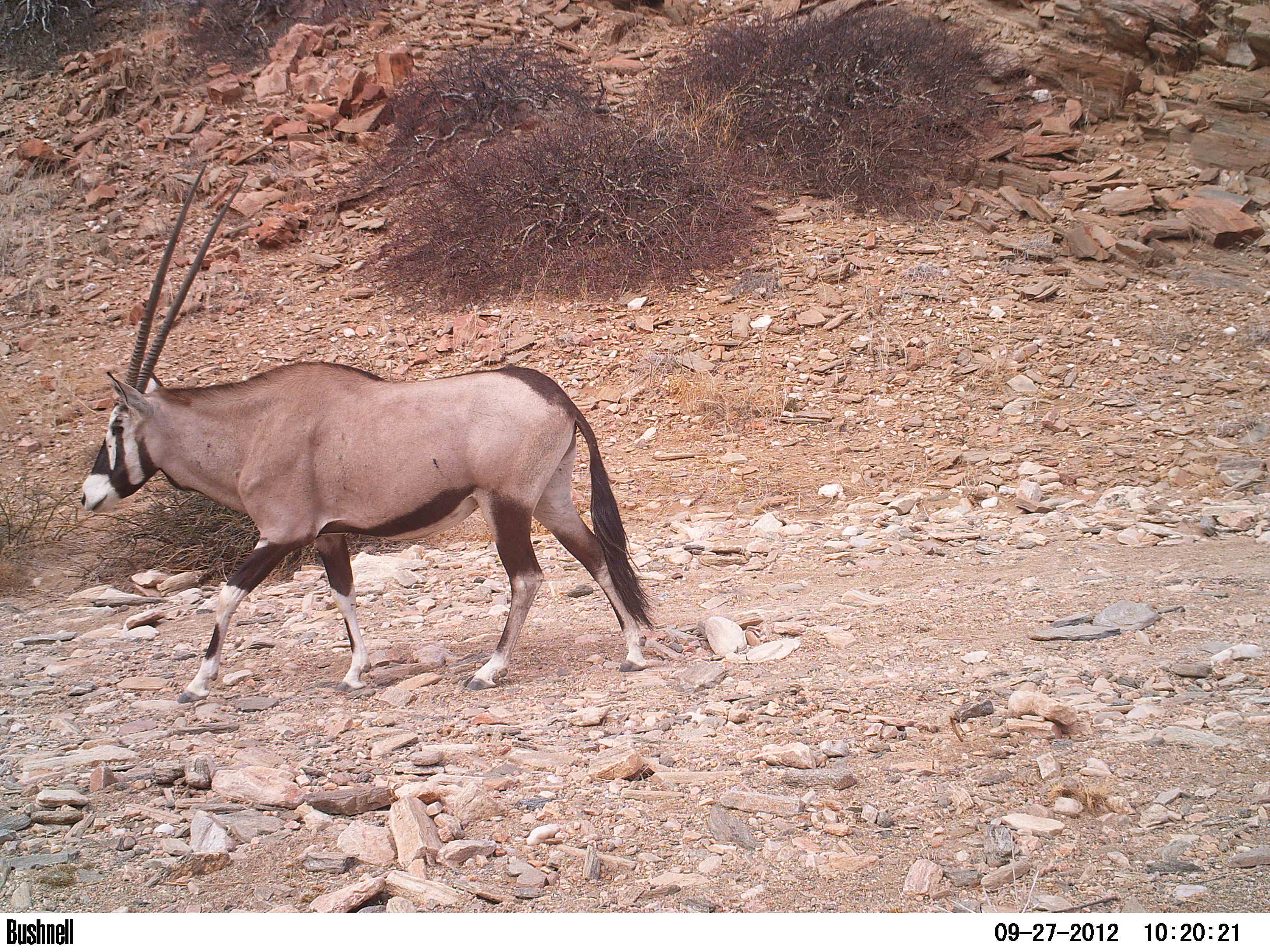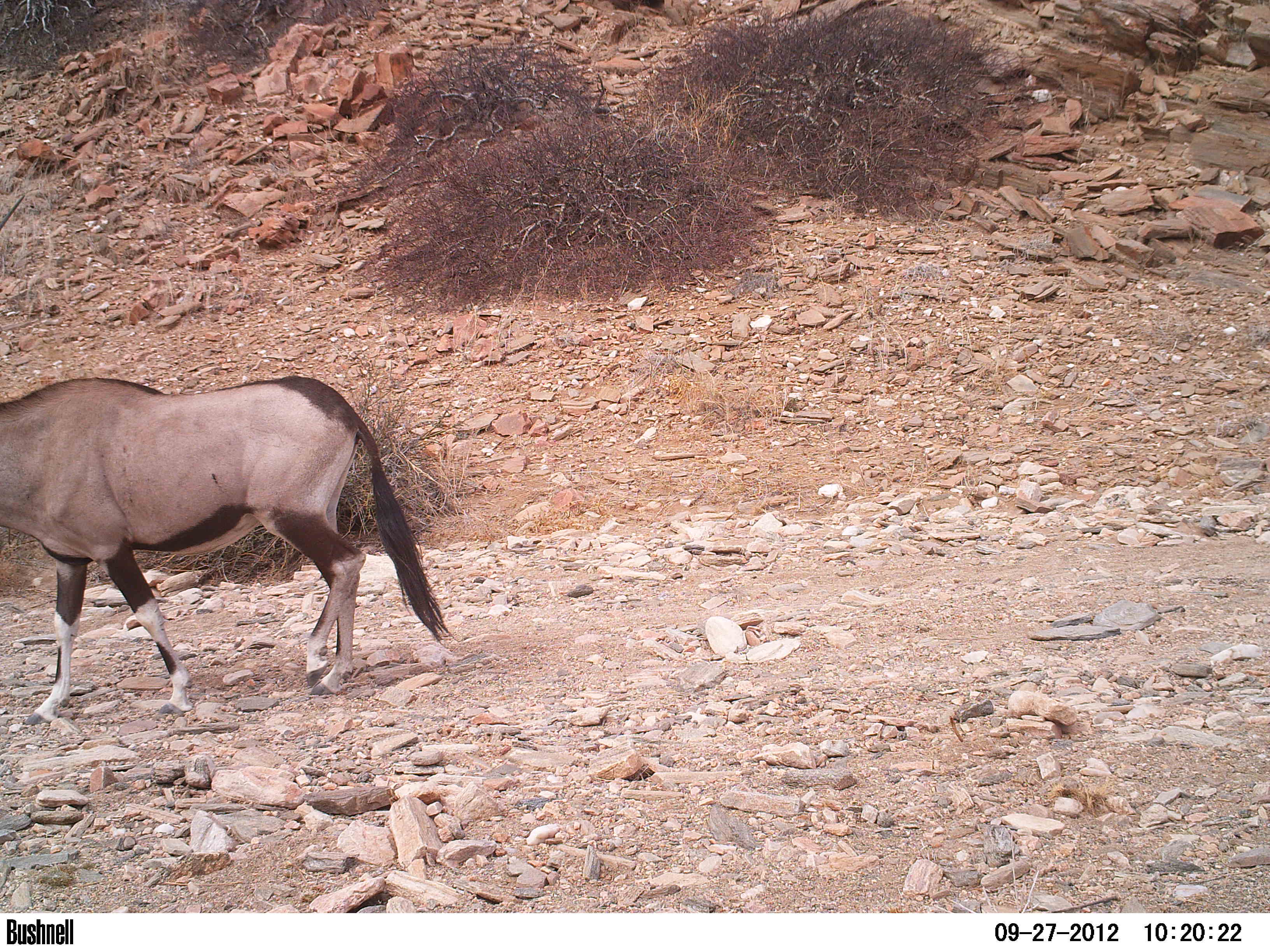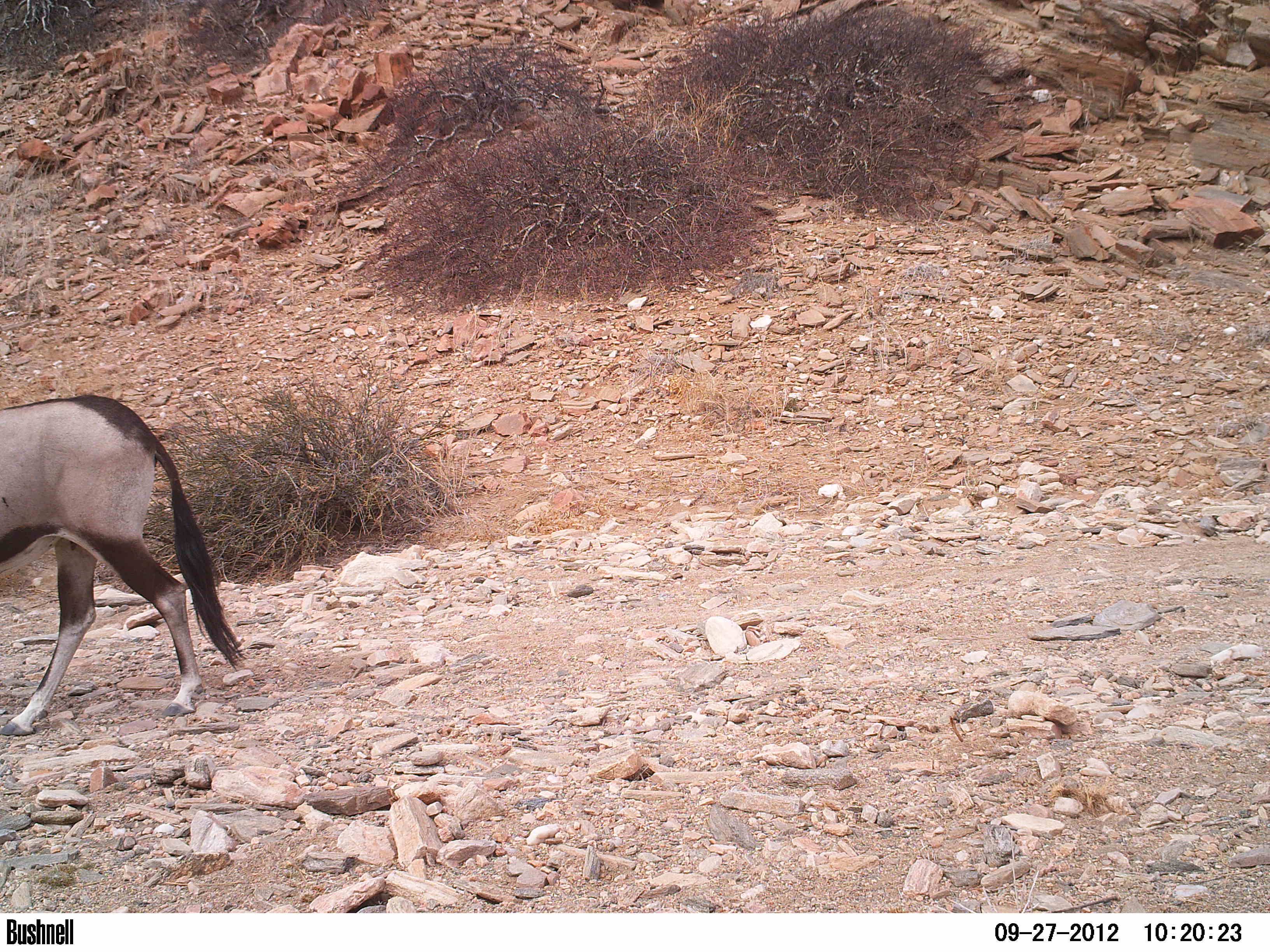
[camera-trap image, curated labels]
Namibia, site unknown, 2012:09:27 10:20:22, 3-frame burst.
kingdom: Animalia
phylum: Chordata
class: Mammalia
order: Artiodactyla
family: Bovidae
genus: Oryx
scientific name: Oryx gazella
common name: gemsbok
Oryx gazella (gemsbok).